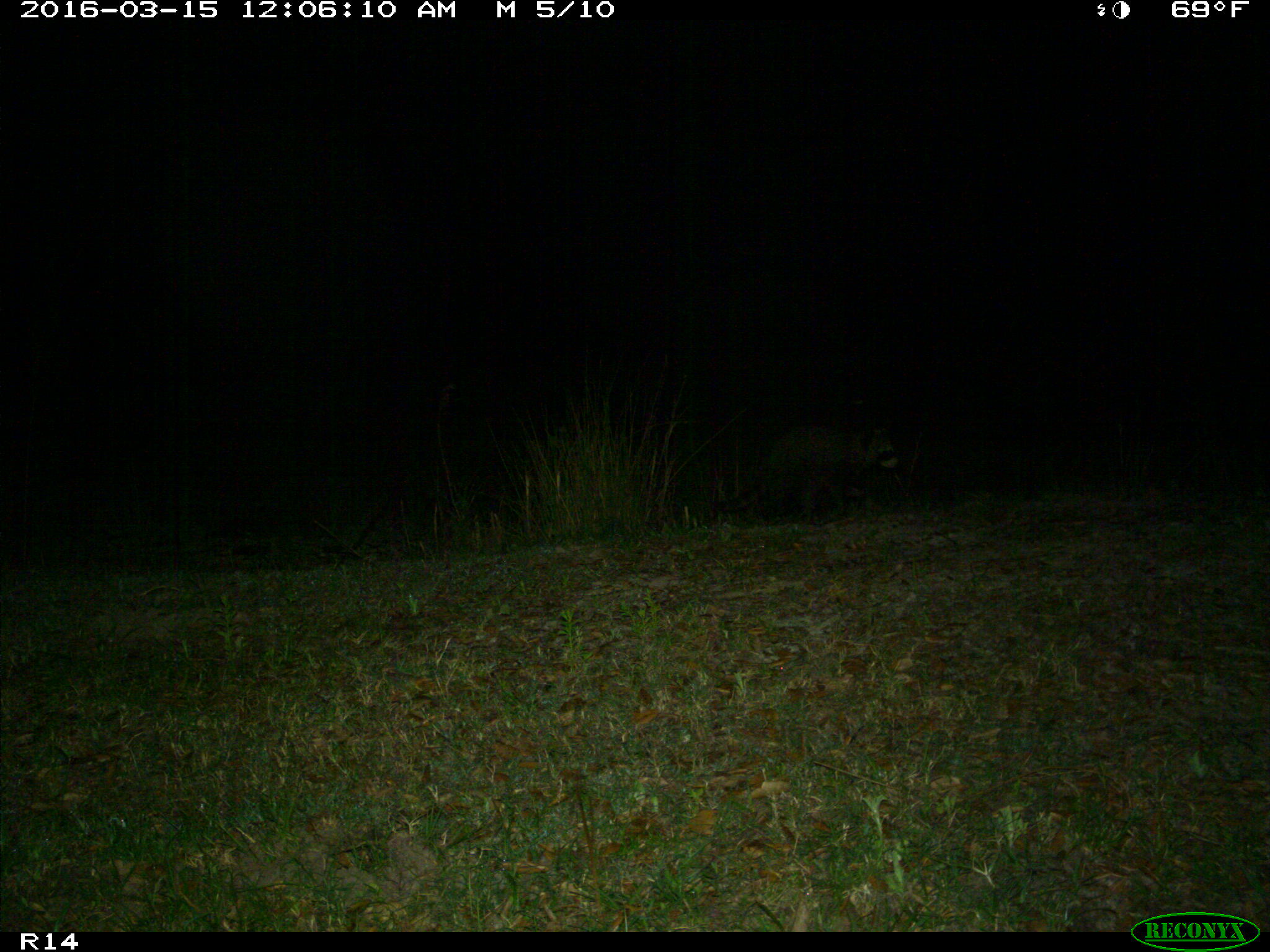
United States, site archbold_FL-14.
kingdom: Animalia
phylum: Chordata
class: Mammalia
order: Carnivora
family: Procyonidae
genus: Procyon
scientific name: Procyon lotor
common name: common raccoon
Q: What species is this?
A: Procyon lotor (common raccoon).